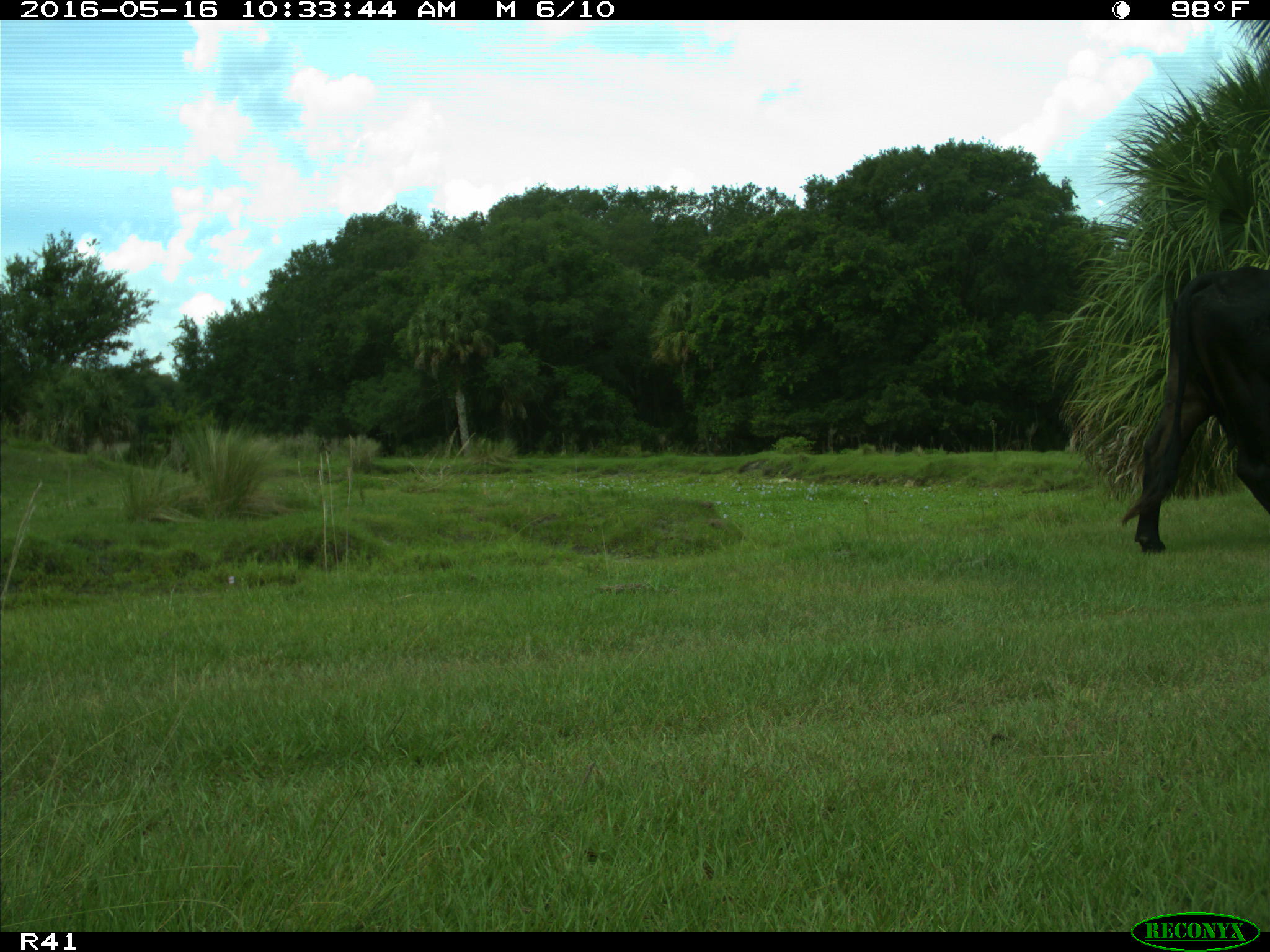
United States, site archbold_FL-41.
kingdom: Animalia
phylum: Chordata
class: Mammalia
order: Artiodactyla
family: Bovidae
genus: Bos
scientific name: Bos taurus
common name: domestic cow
Bos taurus (domestic cow).